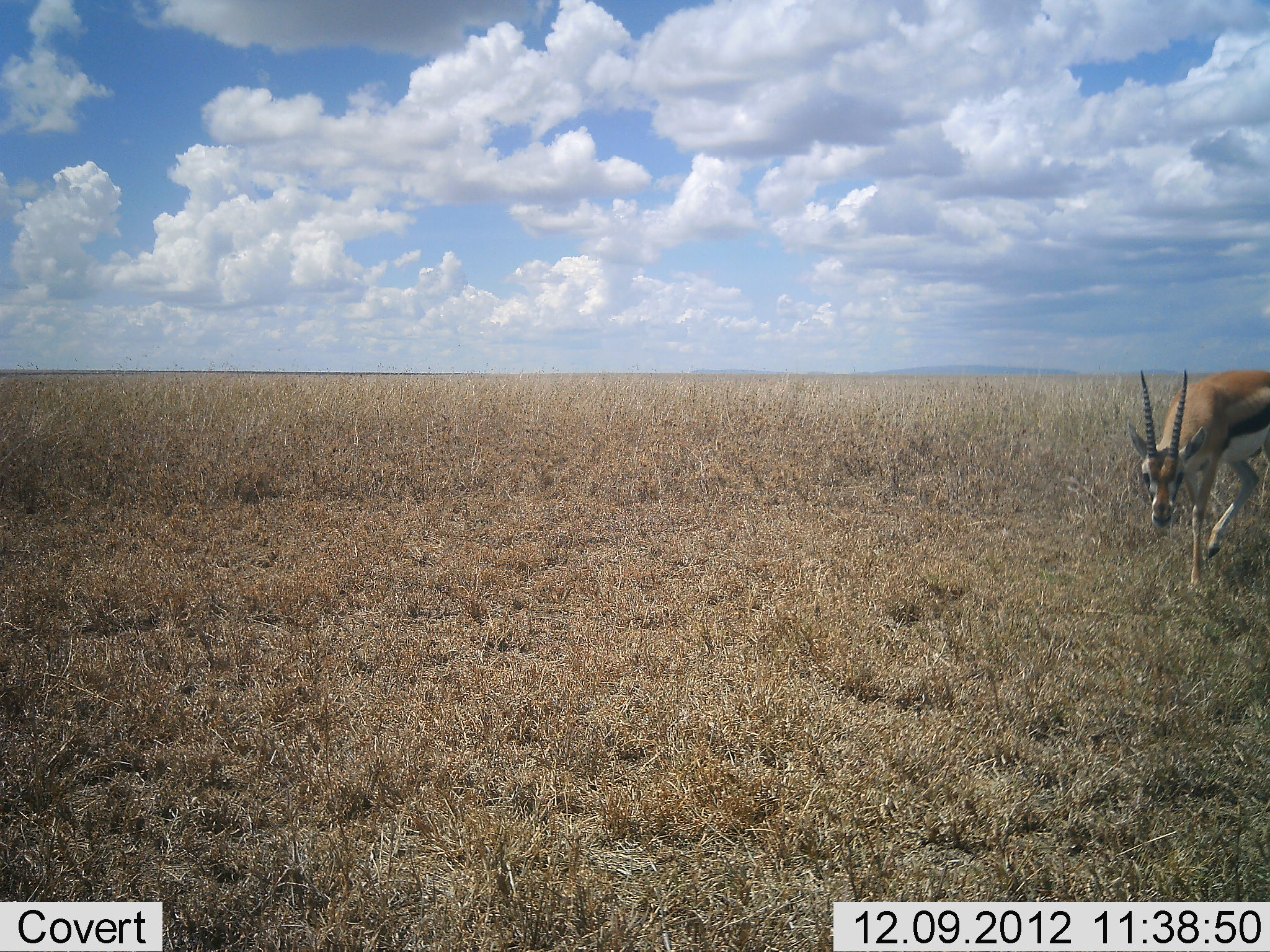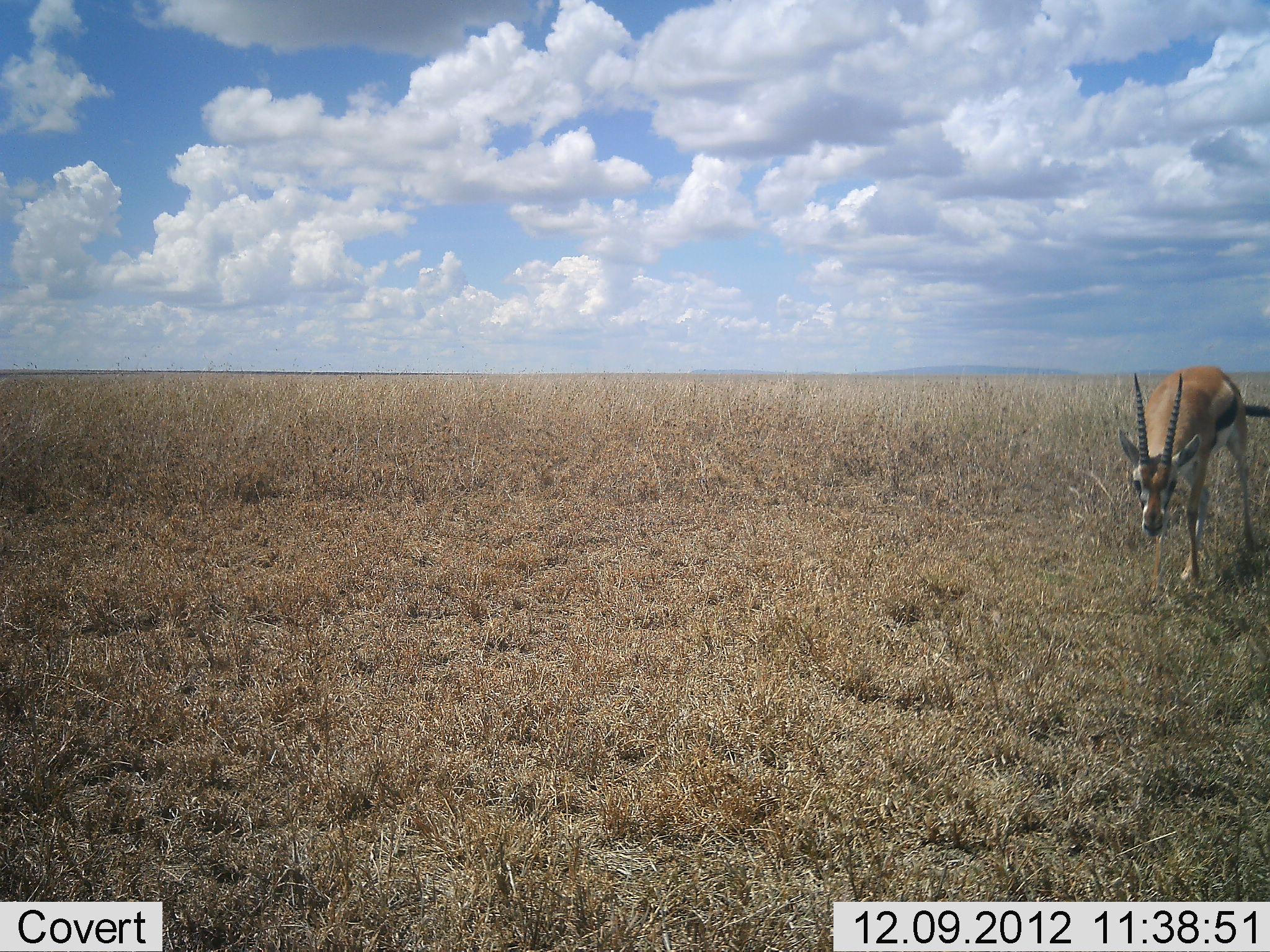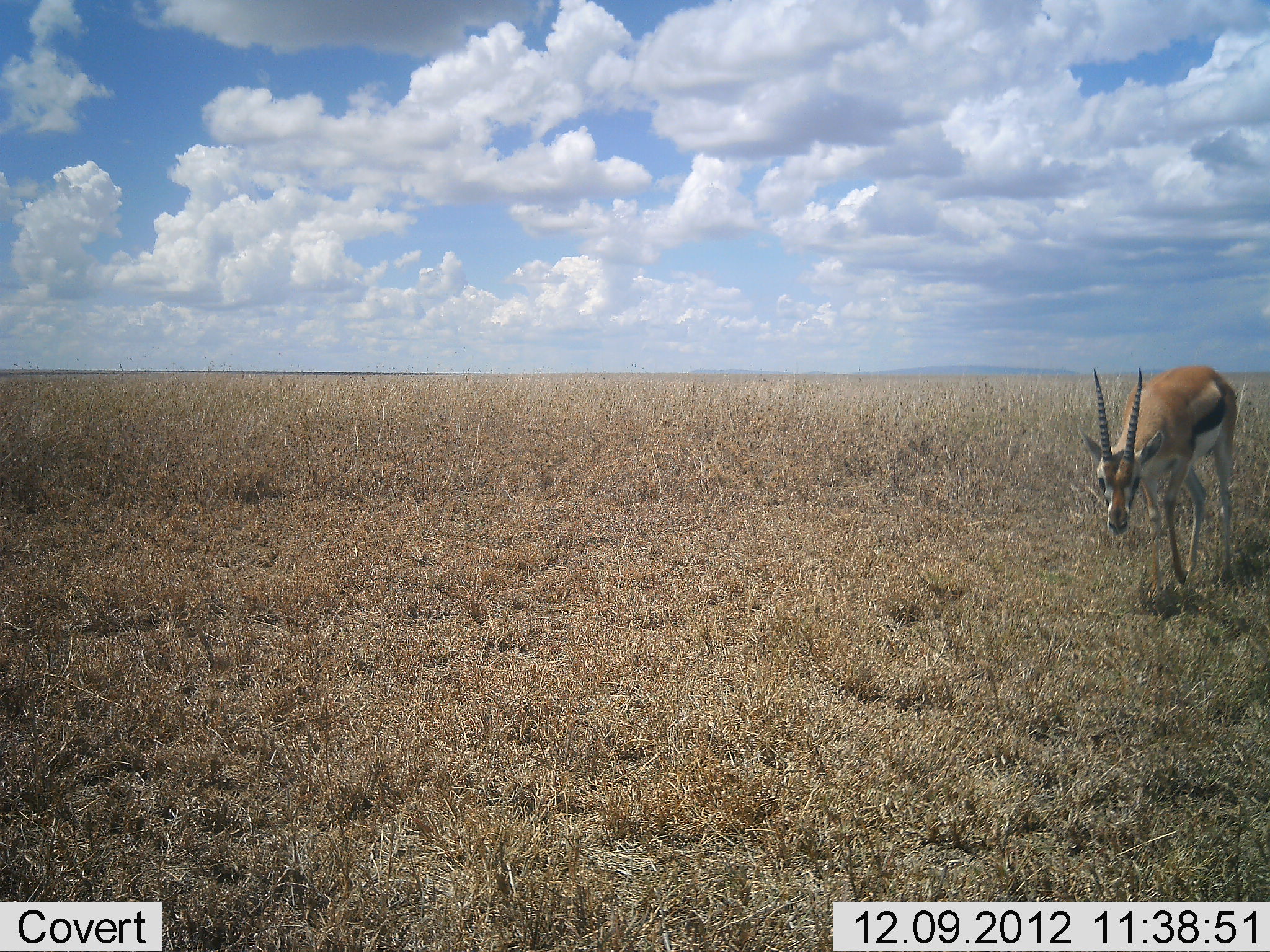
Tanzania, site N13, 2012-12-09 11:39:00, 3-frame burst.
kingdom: Animalia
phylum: Chordata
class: Mammalia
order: Artiodactyla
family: Bovidae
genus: Eudorcas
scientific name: Eudorcas thomsonii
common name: thomson's gazelle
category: gazellethomsons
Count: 1.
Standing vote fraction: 8%.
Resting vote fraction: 0%.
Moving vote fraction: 88%.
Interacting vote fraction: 0%.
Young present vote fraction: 0%.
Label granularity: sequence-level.